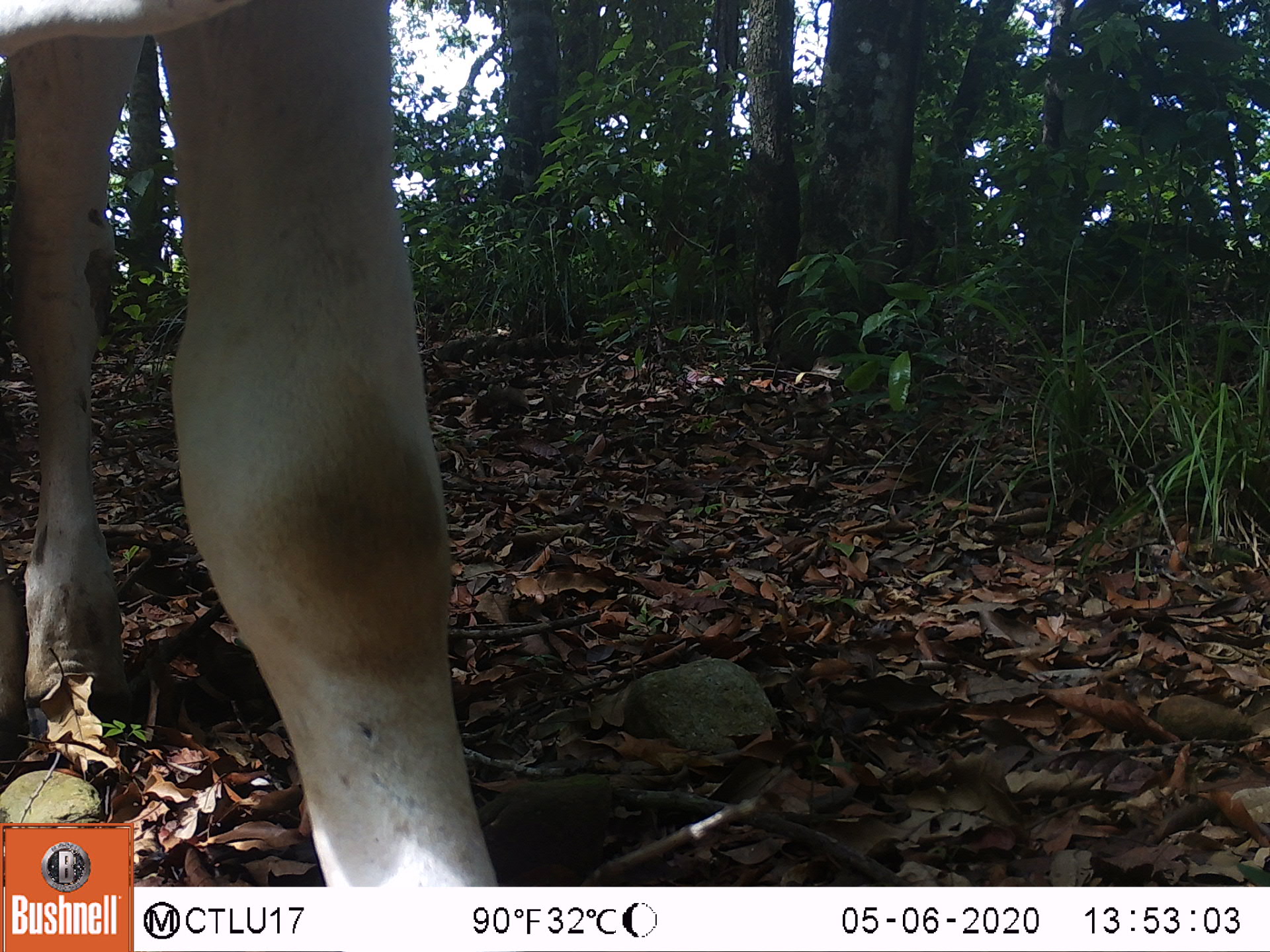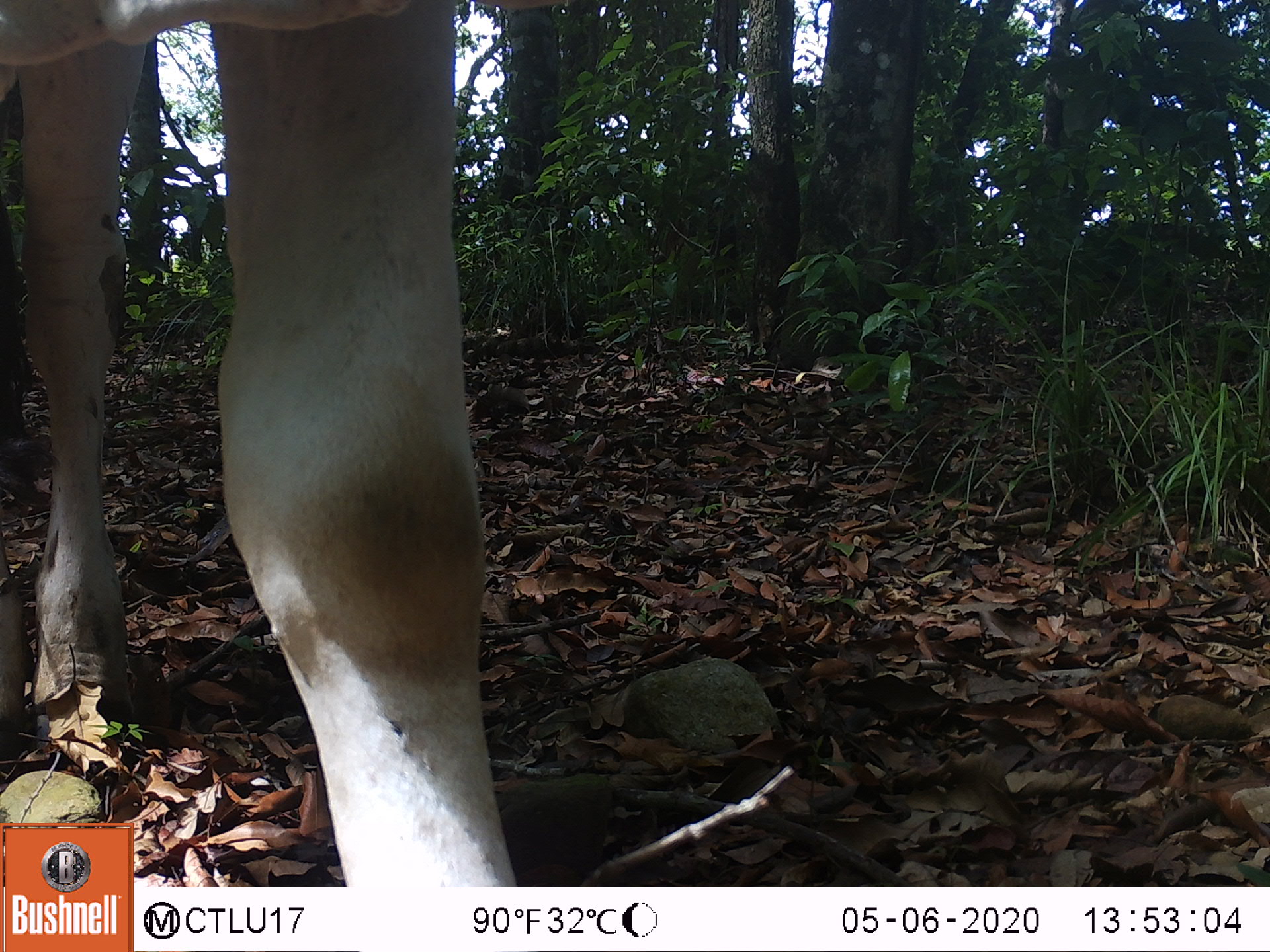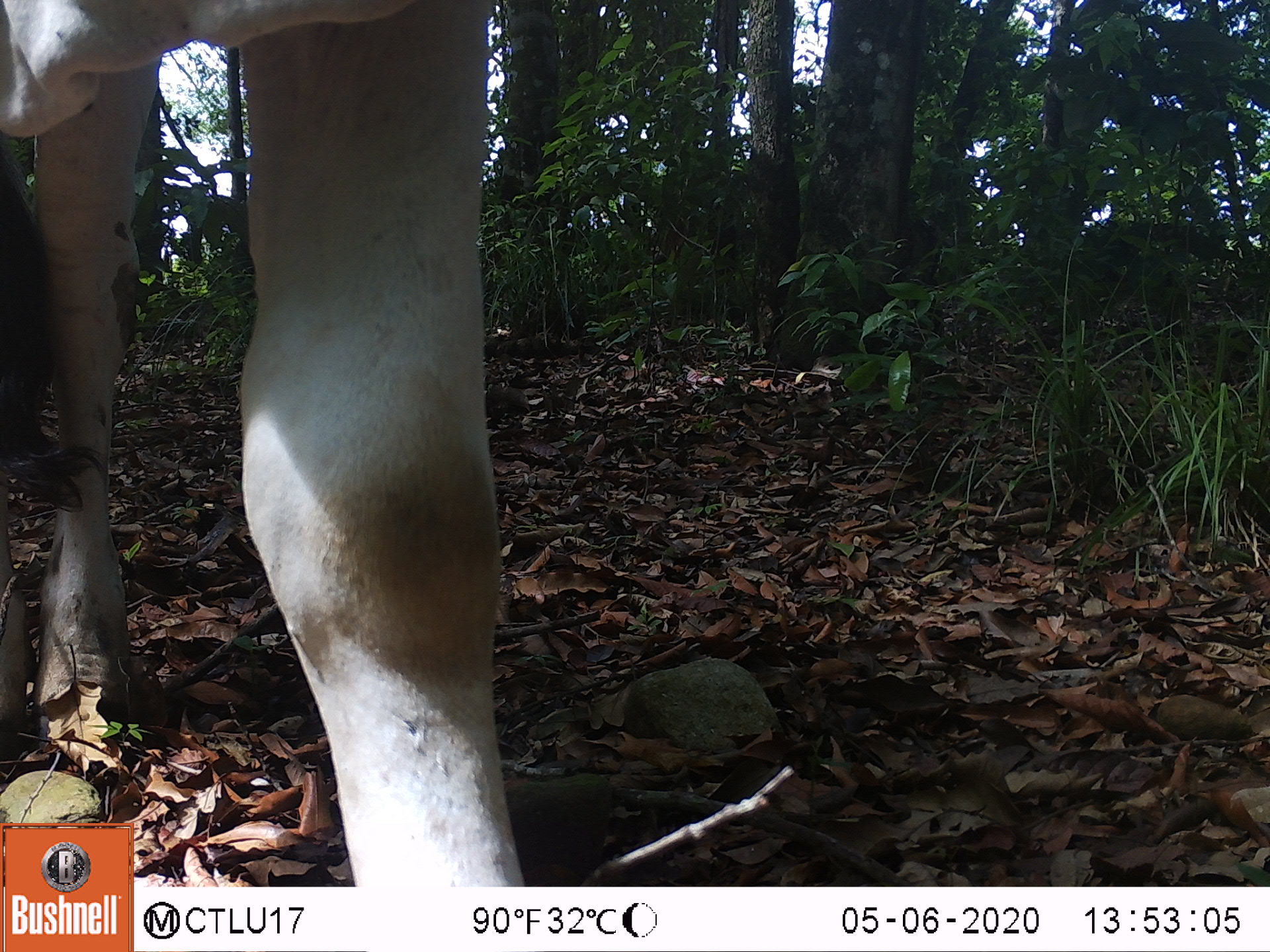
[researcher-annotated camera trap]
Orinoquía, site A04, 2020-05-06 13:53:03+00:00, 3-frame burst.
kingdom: Animalia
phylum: Chordata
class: Mammalia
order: Artiodactyla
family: Bovidae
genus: Bos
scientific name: Bos taurus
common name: cow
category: cattle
Cattle (cow) (Bos taurus).